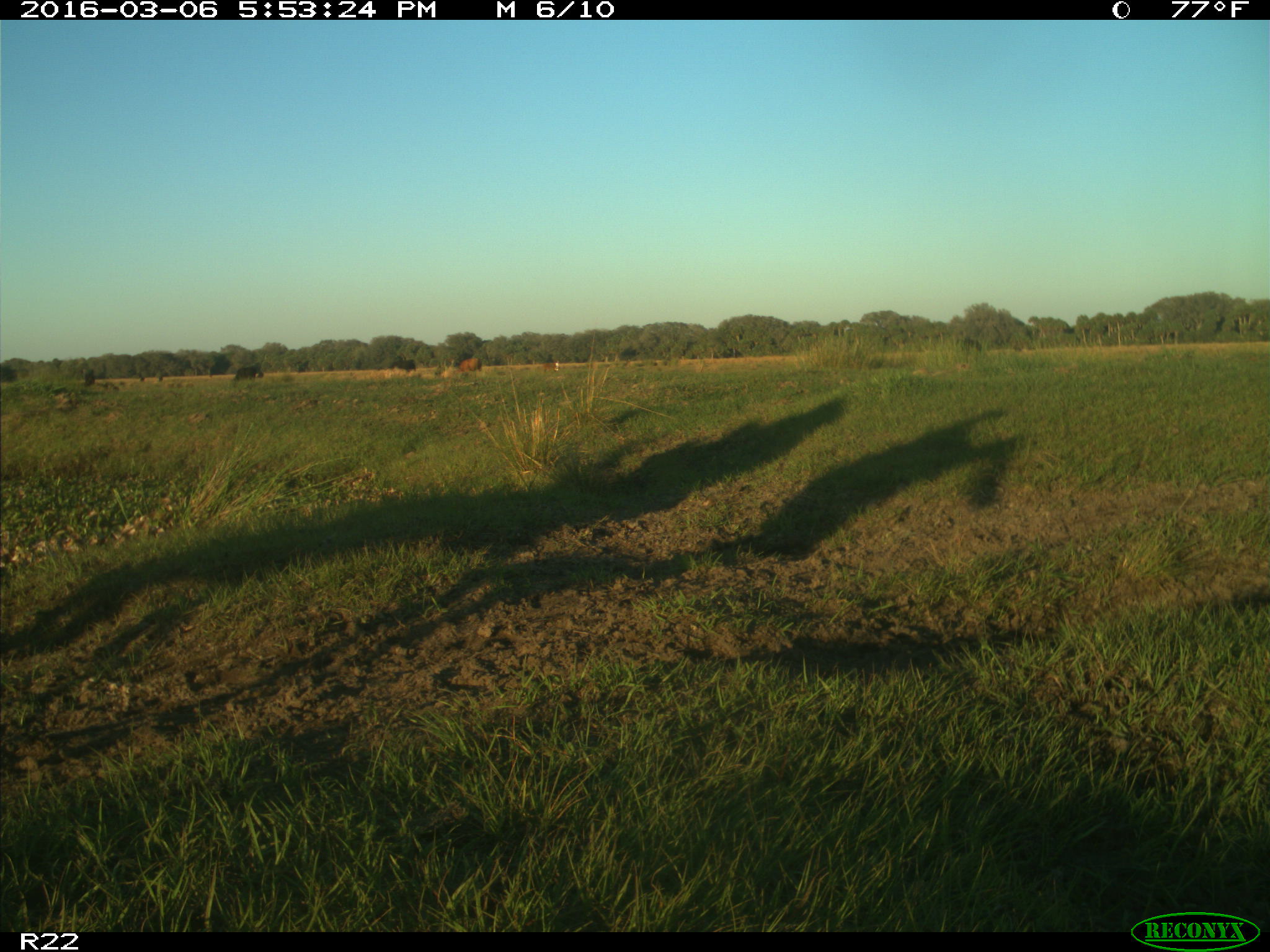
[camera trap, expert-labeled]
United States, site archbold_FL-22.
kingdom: Animalia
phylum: Chordata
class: Mammalia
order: Artiodactyla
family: Bovidae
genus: Bos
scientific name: Bos taurus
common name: domestic cow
Bos taurus (domestic cow).